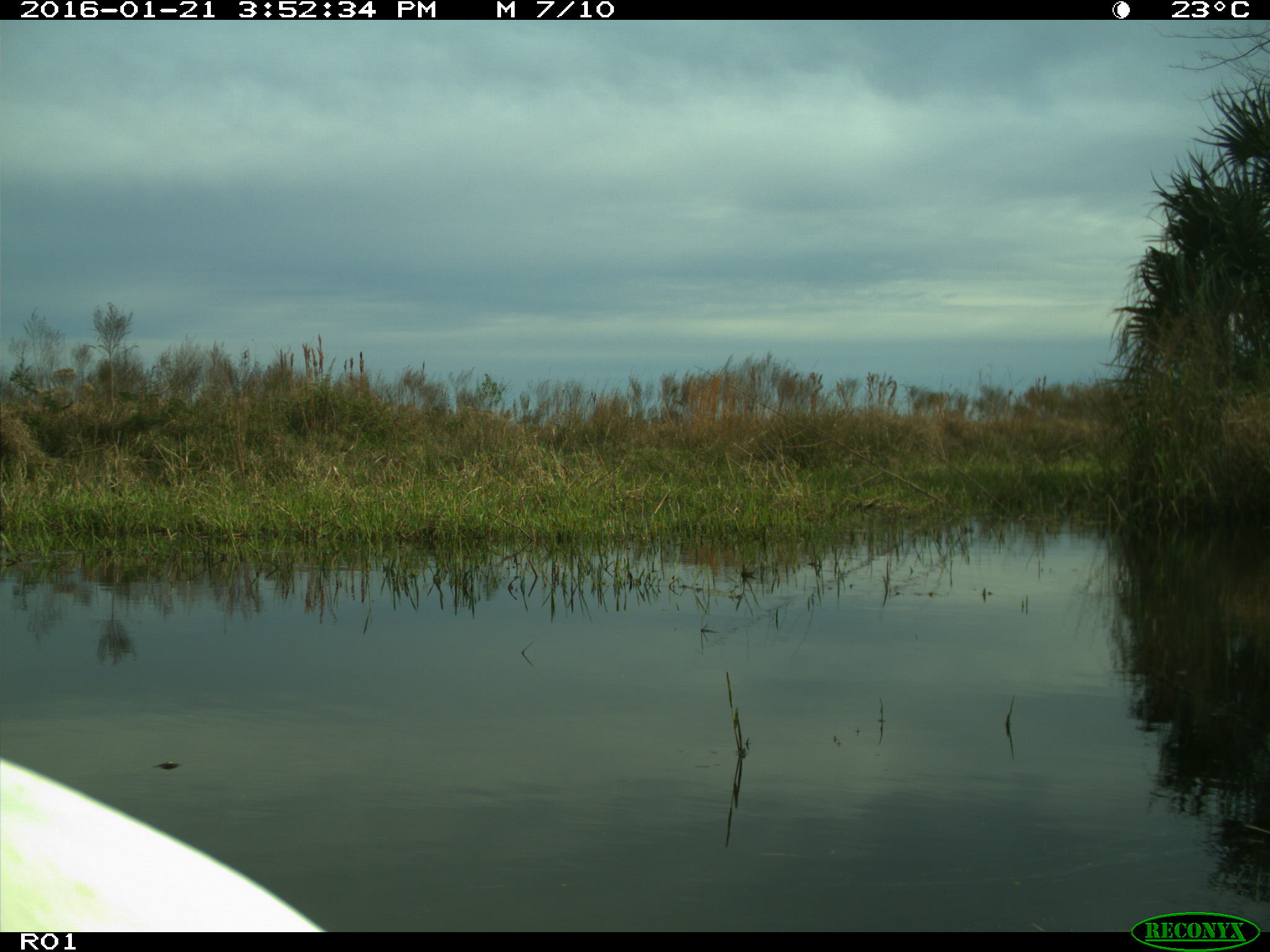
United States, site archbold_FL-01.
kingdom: Animalia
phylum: Chordata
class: Aves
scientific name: Aves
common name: birds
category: unidentified bird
Unidentified bird (birds) (Aves).